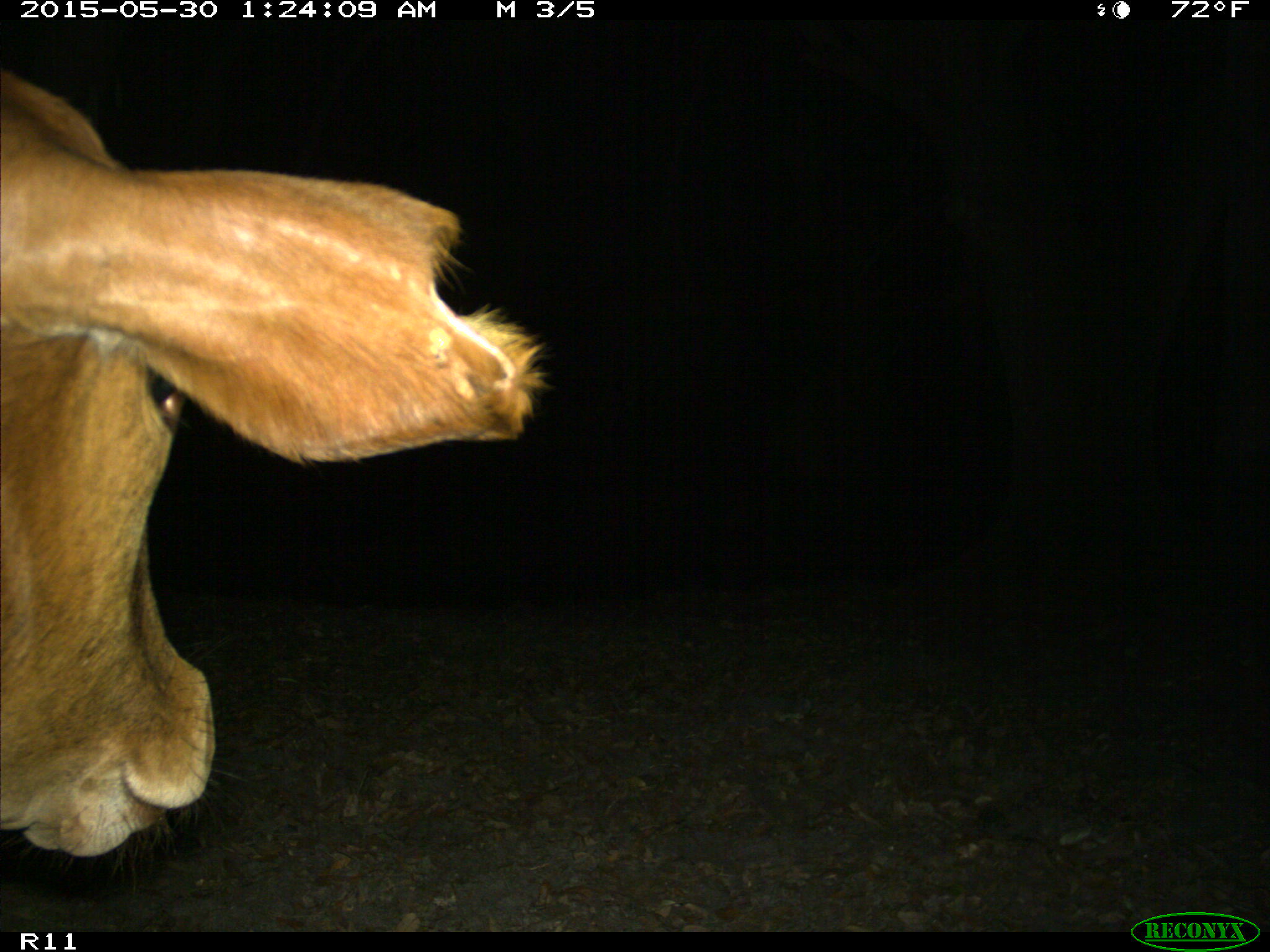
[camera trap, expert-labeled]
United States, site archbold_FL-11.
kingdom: Animalia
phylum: Chordata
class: Mammalia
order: Artiodactyla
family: Bovidae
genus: Bos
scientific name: Bos taurus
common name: domestic cow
Bos taurus (domestic cow).